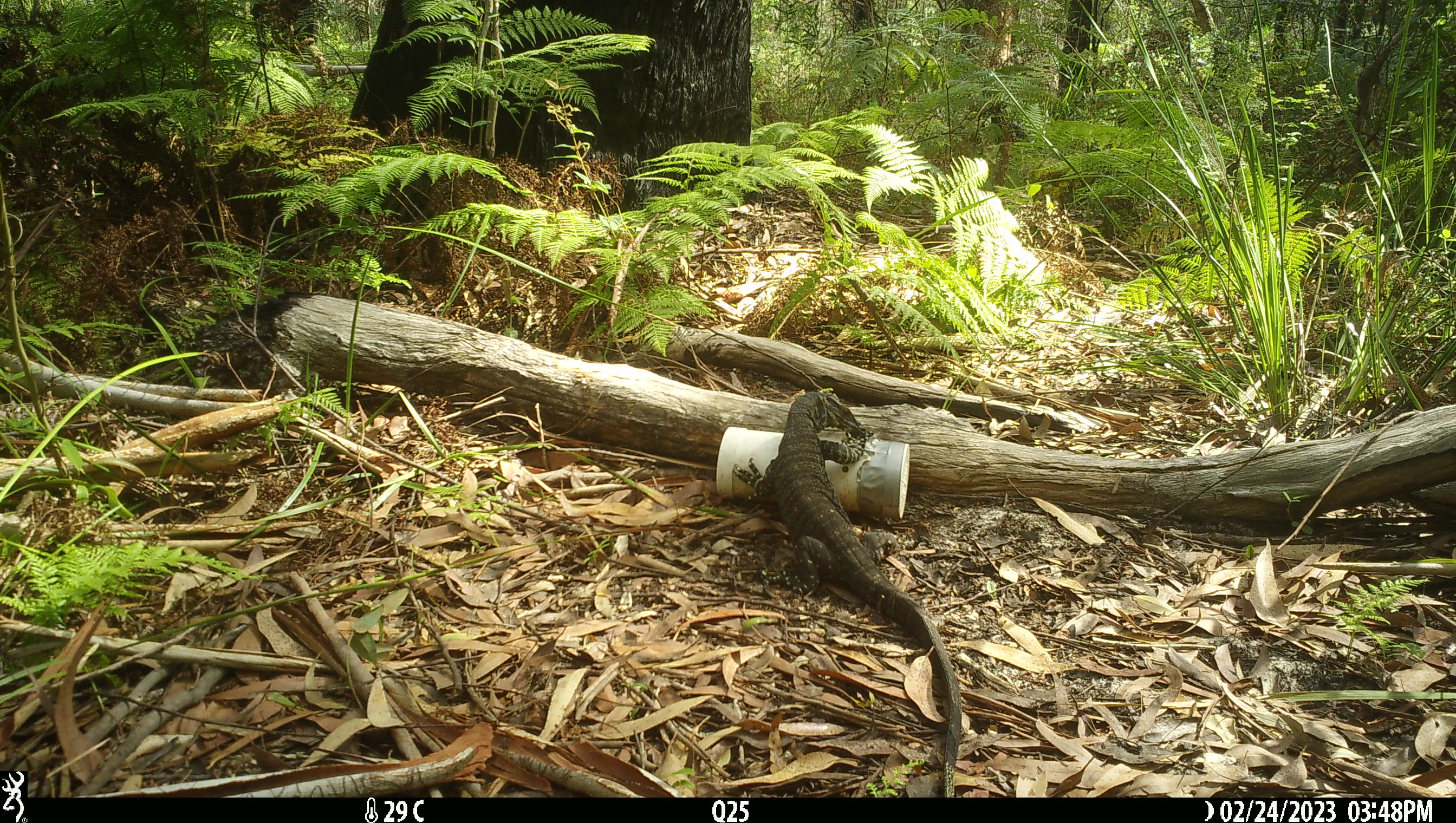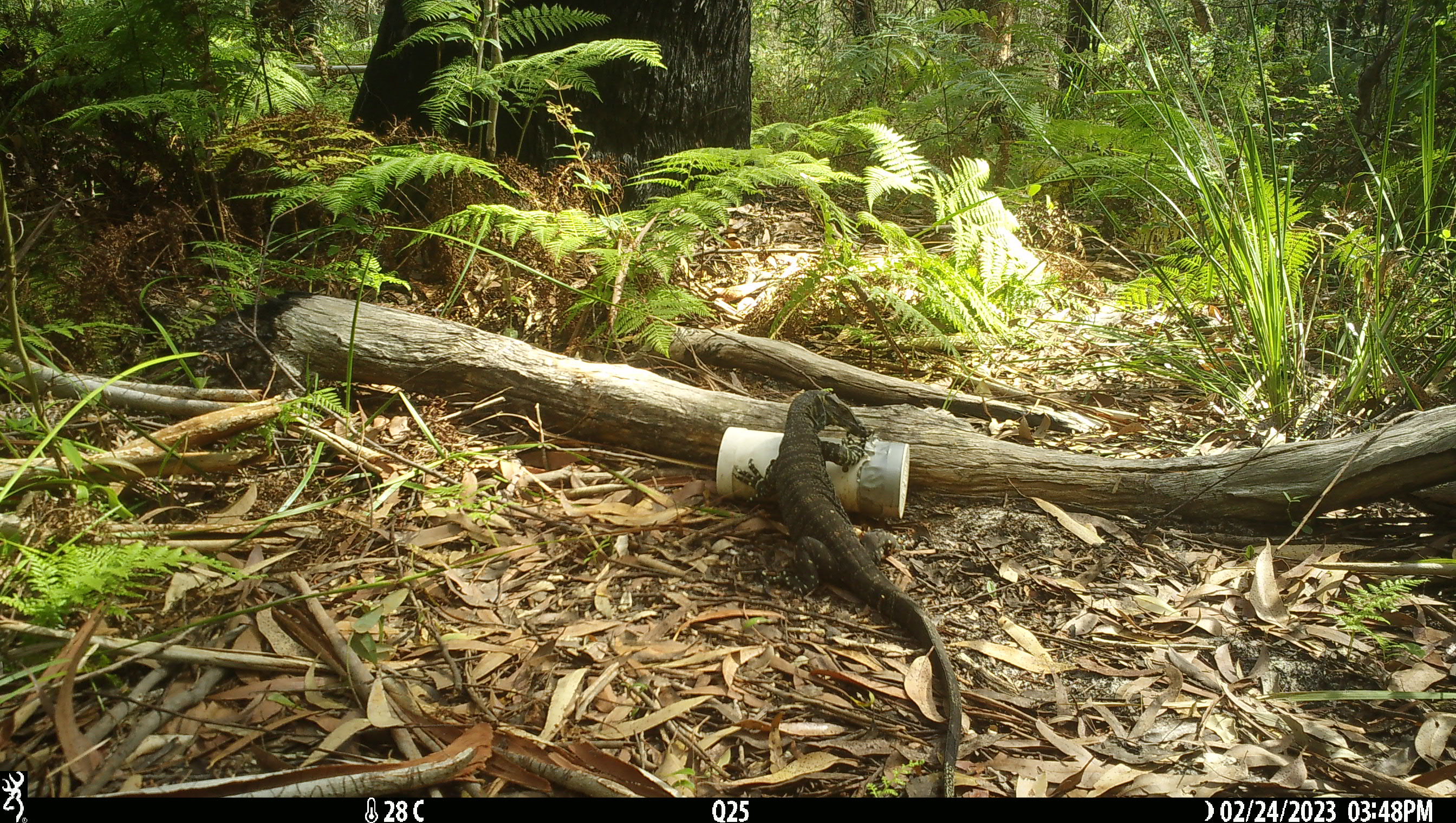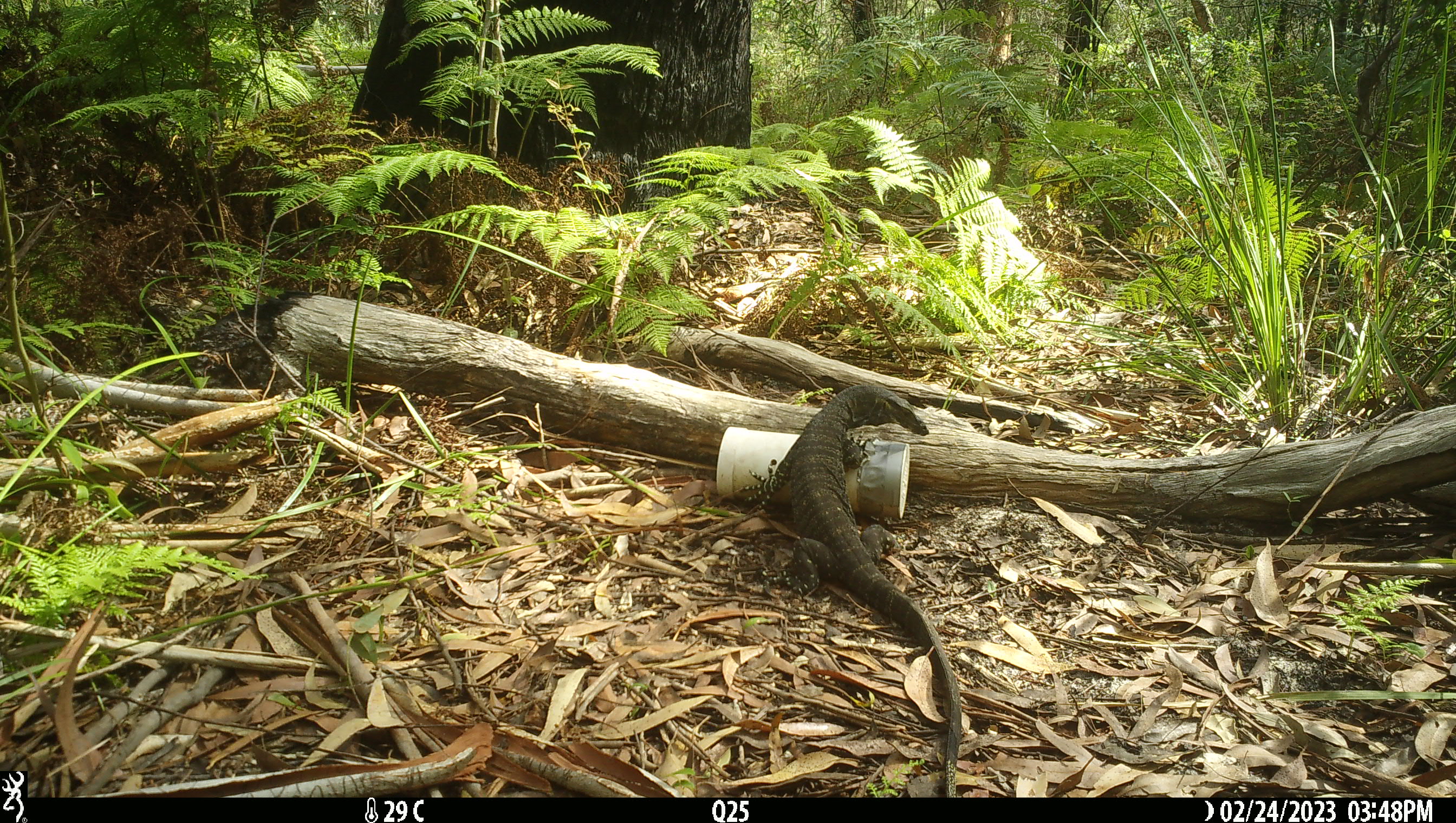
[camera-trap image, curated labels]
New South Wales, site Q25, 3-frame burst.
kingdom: Animalia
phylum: Chordata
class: Reptilia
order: Squamata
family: Varanidae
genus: Varanus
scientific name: Varanus varius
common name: lace monitor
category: goanna